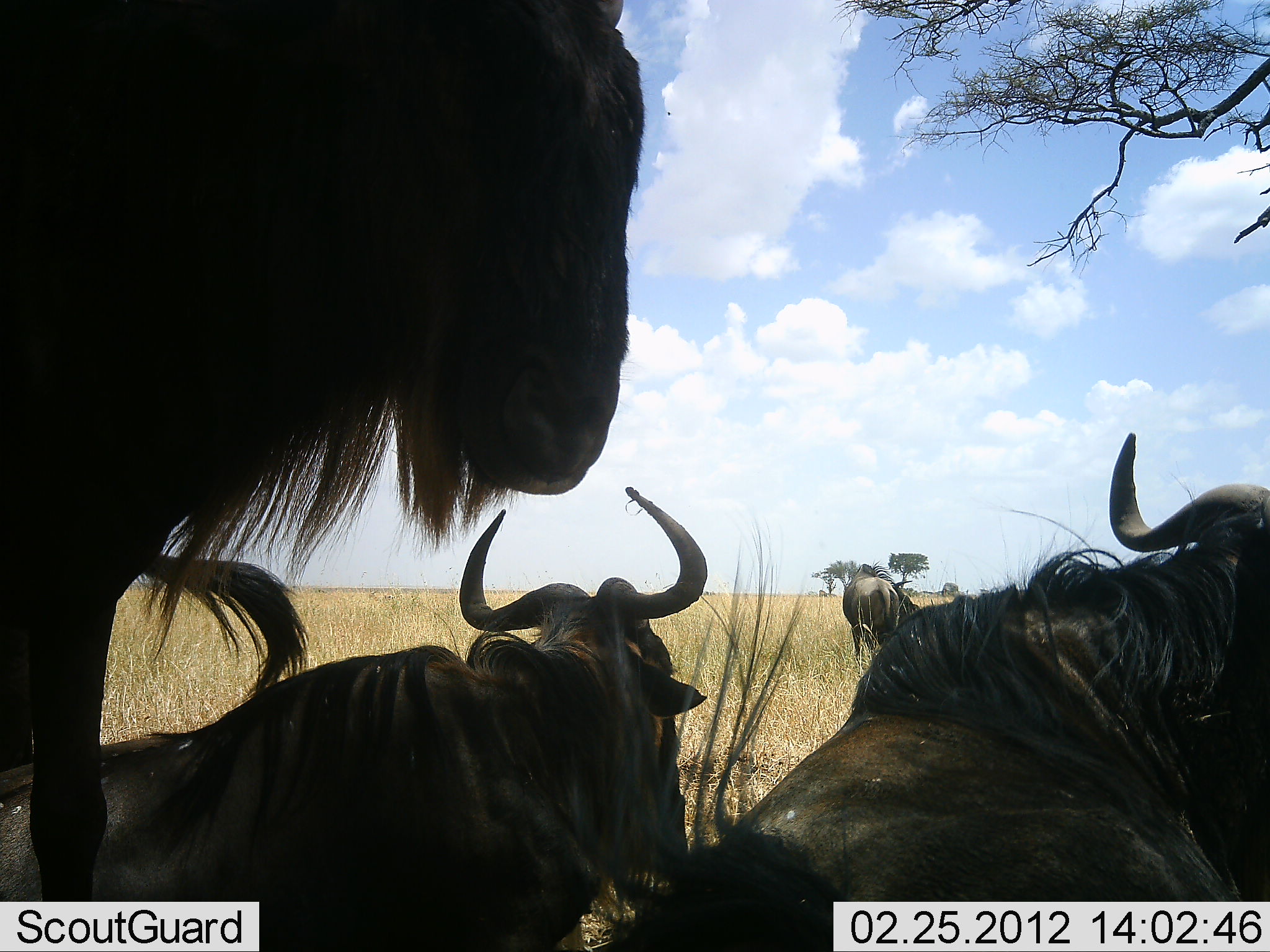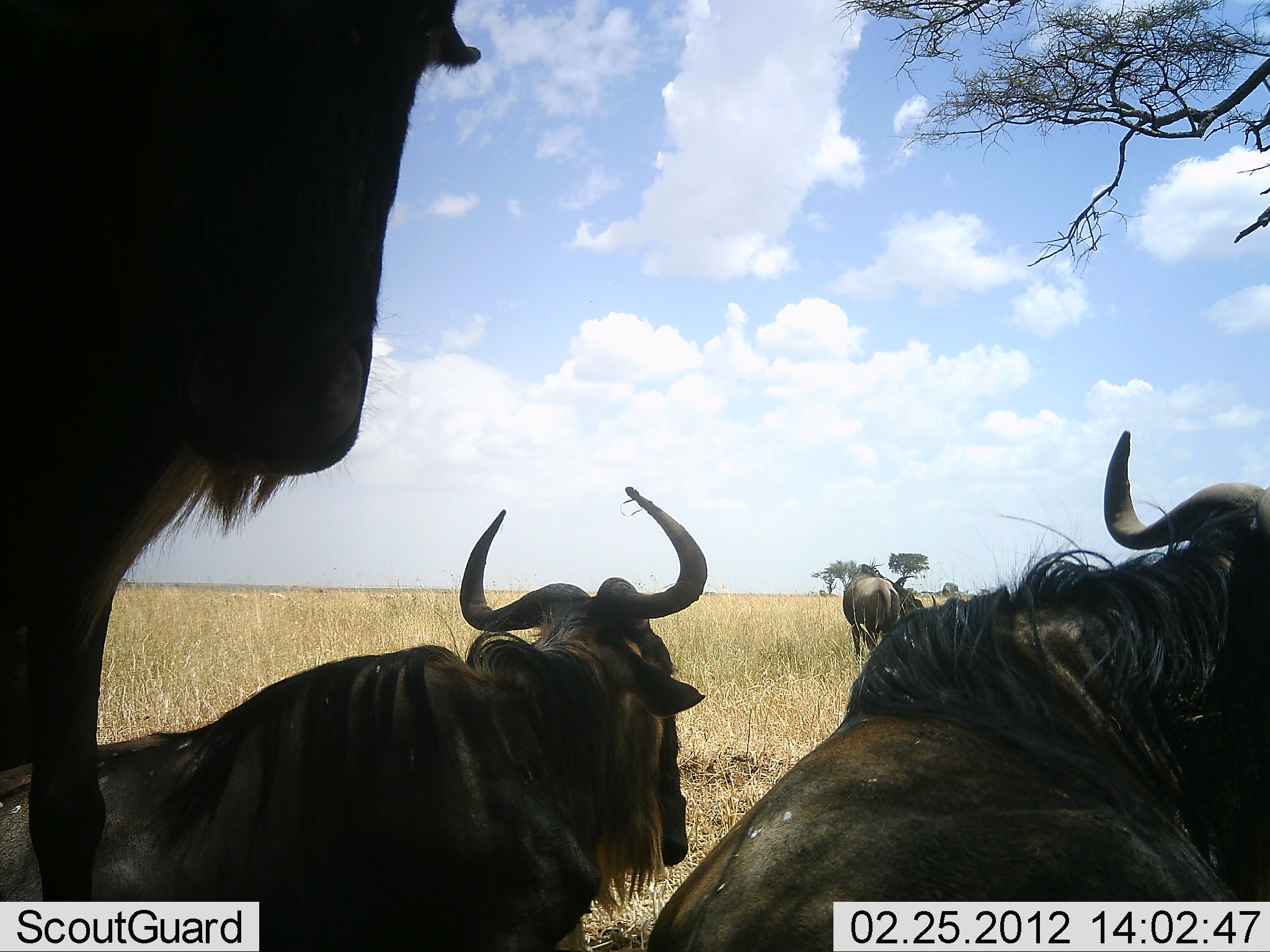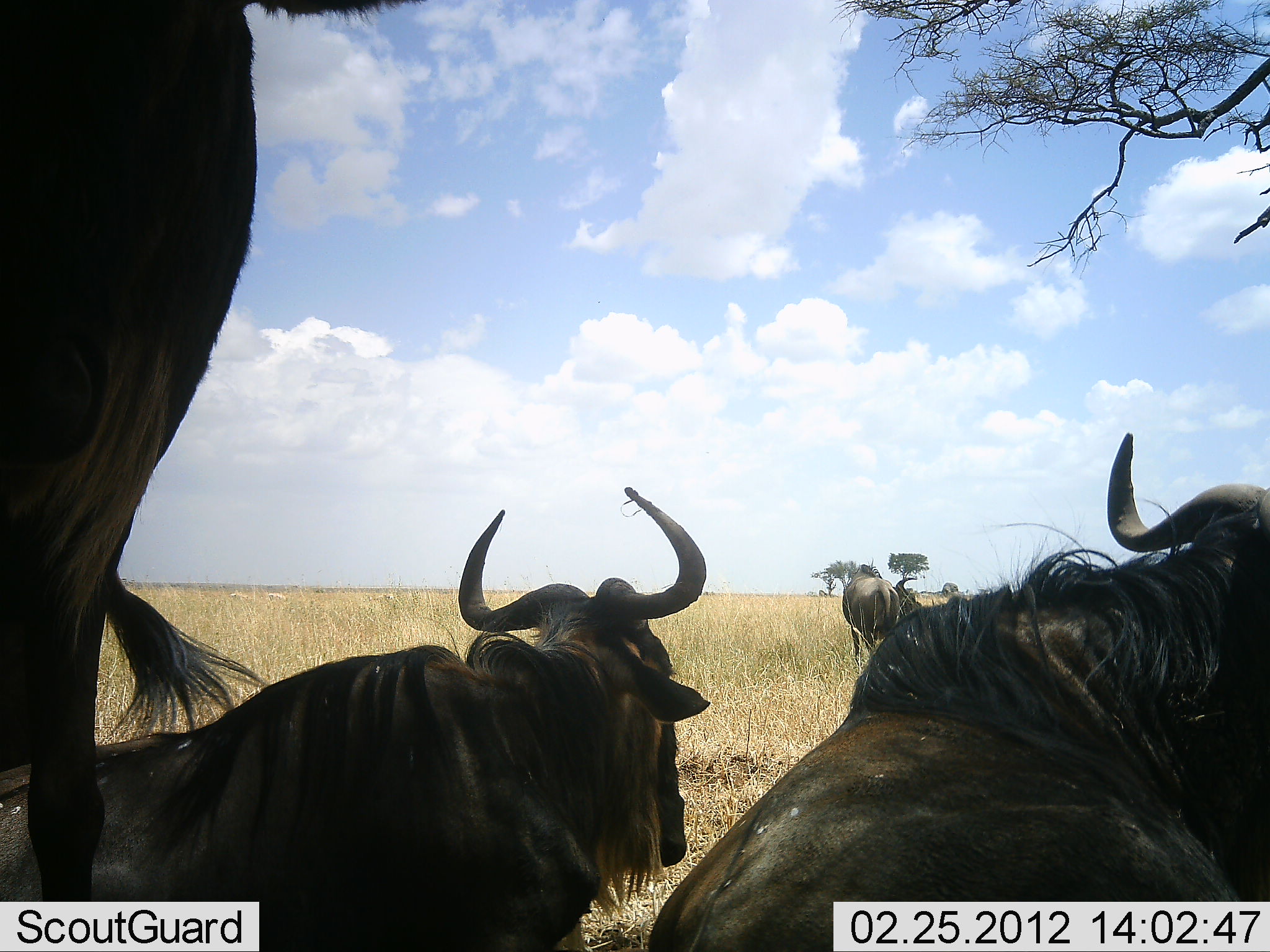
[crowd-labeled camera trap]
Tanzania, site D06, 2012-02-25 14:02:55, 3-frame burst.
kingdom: Animalia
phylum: Chordata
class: Mammalia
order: Artiodactyla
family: Bovidae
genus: Connochaetes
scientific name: Connochaetes taurinus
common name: blue wildebeest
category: wildebeest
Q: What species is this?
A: Wildebeest (blue wildebeest) (Connochaetes taurinus).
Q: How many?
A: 4.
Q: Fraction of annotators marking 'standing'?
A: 75%.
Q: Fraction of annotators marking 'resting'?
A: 90%.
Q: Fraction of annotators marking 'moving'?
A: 5%.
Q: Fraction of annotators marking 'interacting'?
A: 0%.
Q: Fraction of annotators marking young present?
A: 0%.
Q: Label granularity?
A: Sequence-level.